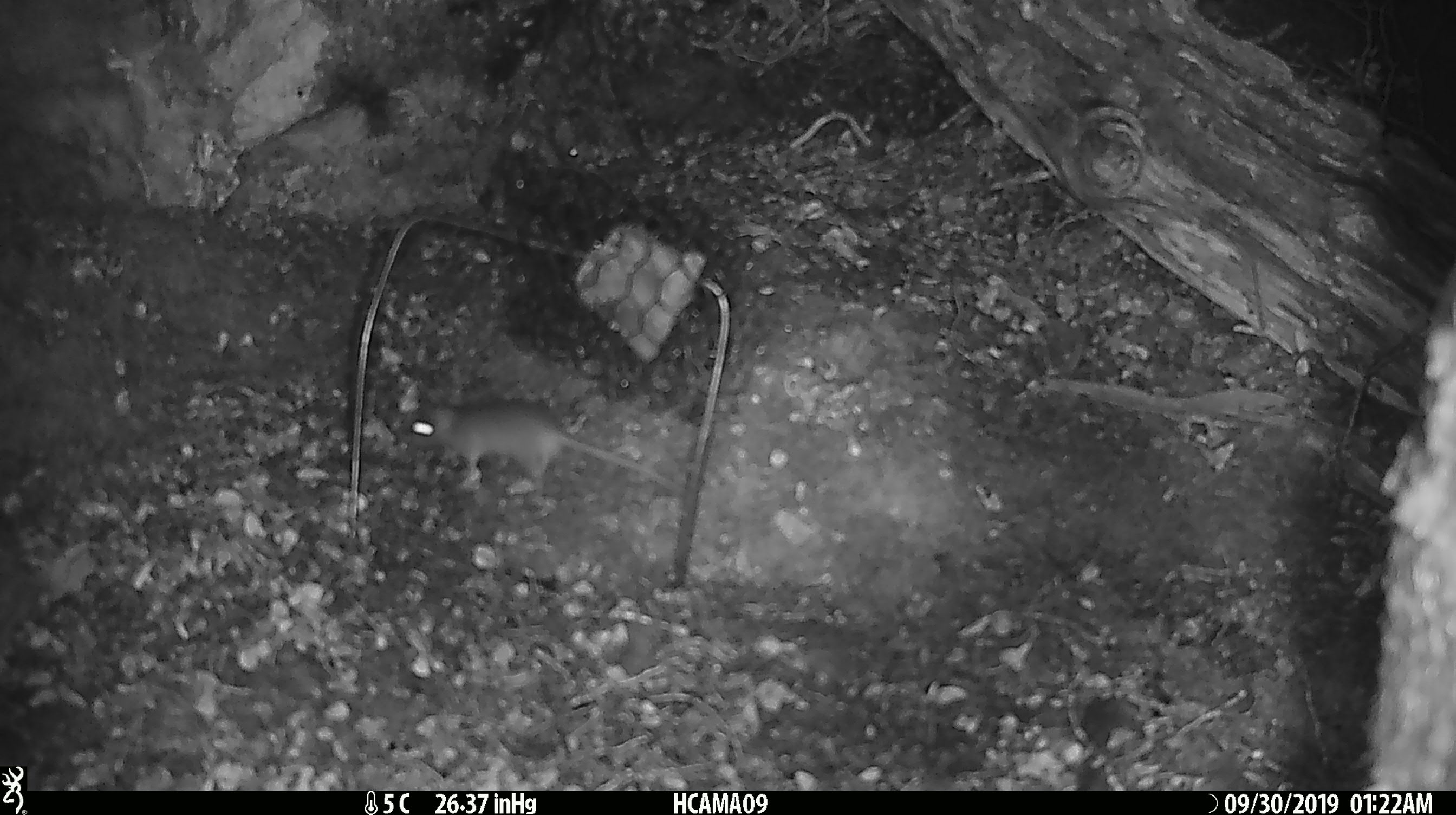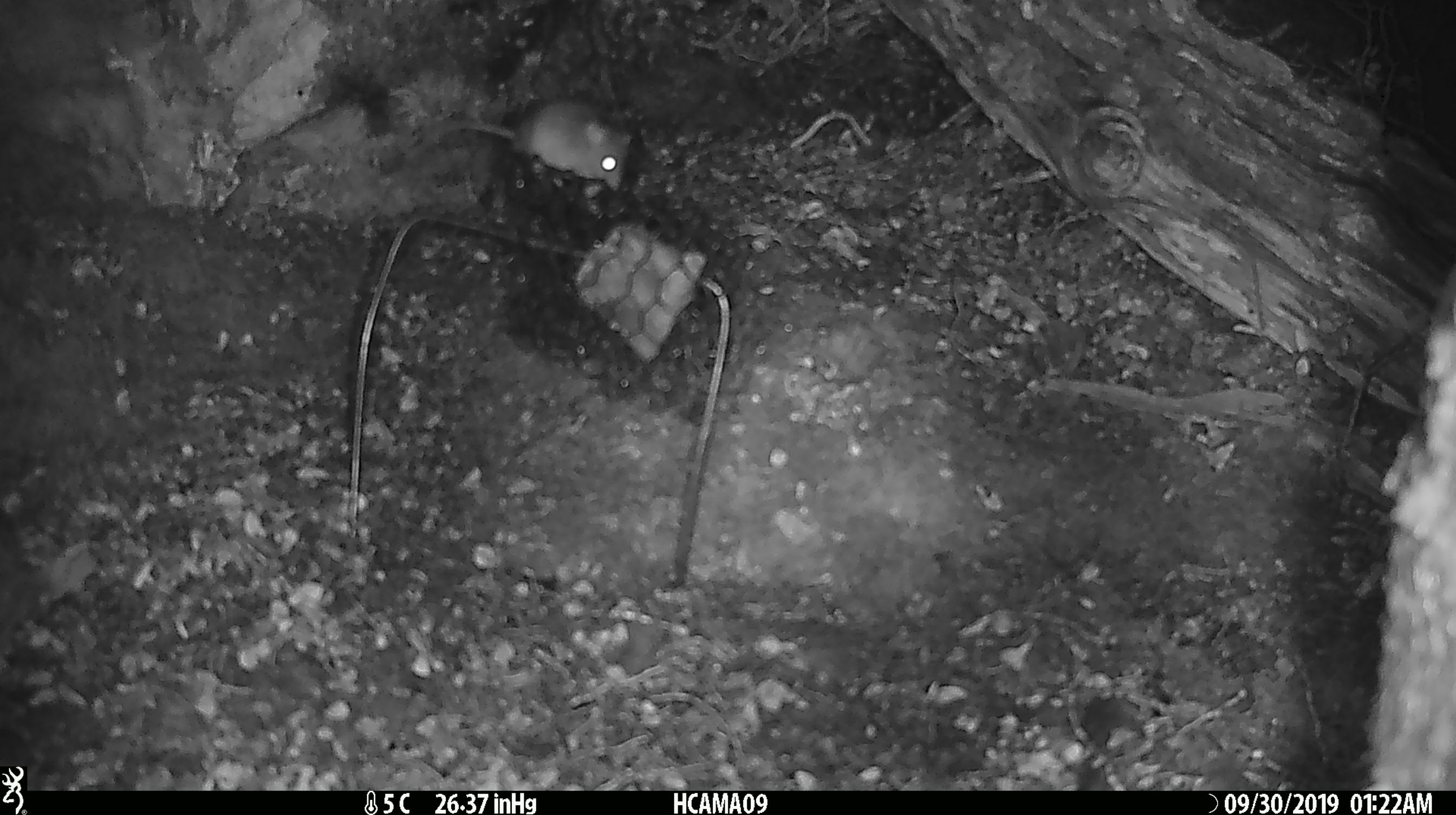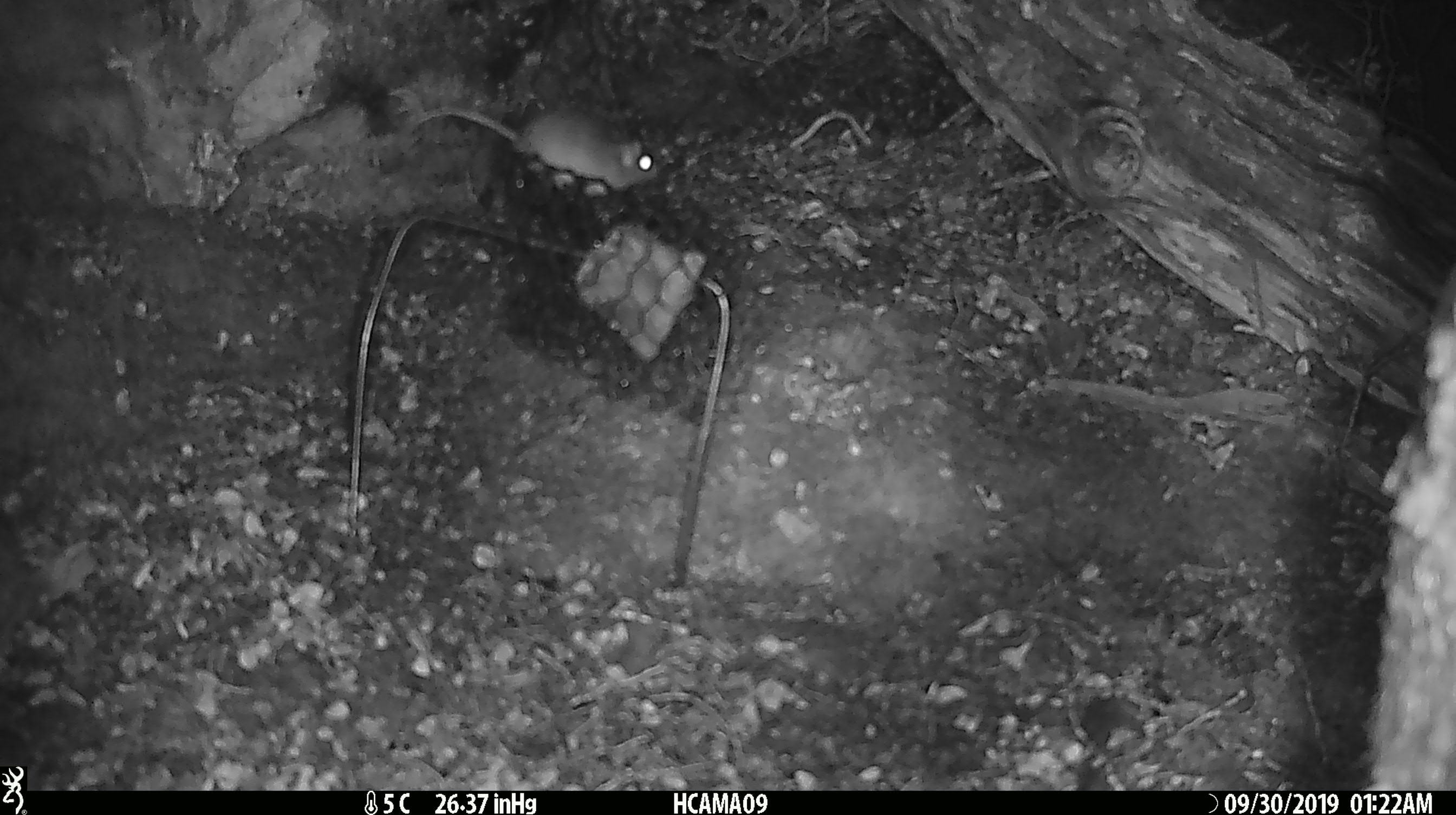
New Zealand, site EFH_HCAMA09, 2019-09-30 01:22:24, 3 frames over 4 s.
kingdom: Animalia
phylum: Chordata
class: Mammalia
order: Rodentia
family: Muridae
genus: Mus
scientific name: Mus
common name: mouse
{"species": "mouse (Mus)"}